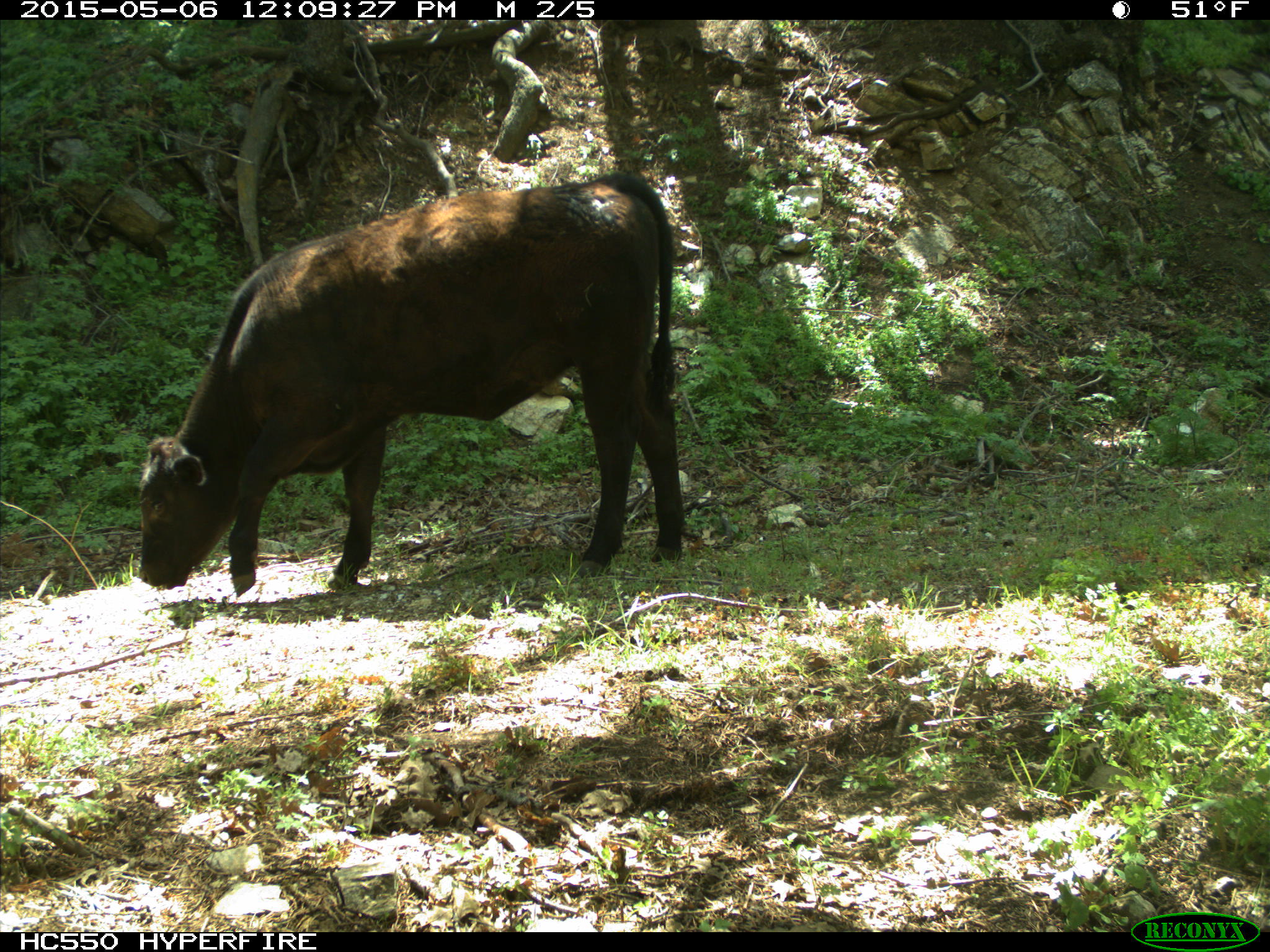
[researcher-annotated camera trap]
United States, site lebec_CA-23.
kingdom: Animalia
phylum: Chordata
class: Mammalia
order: Artiodactyla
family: Bovidae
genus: Bos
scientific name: Bos taurus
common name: domestic cow